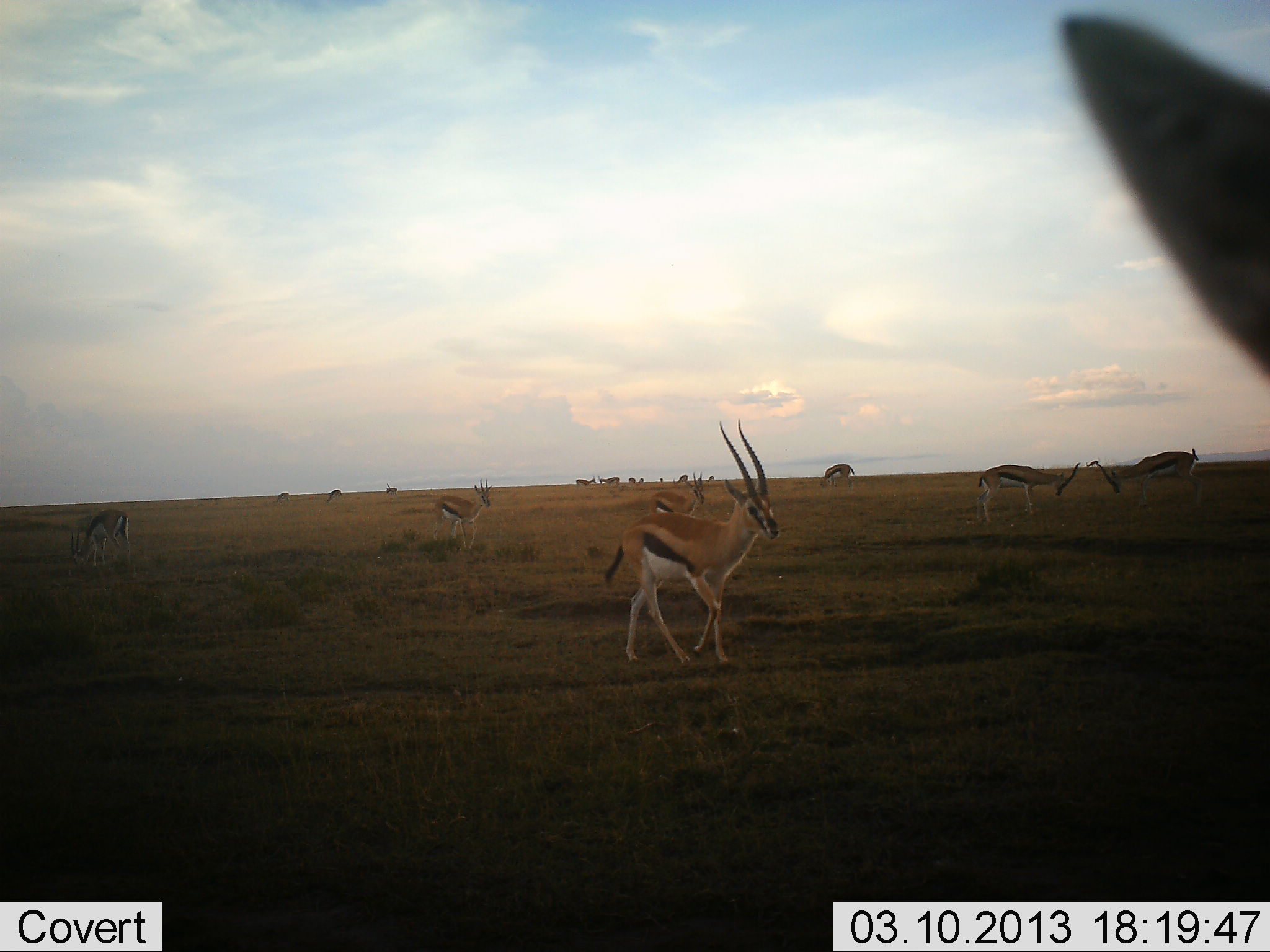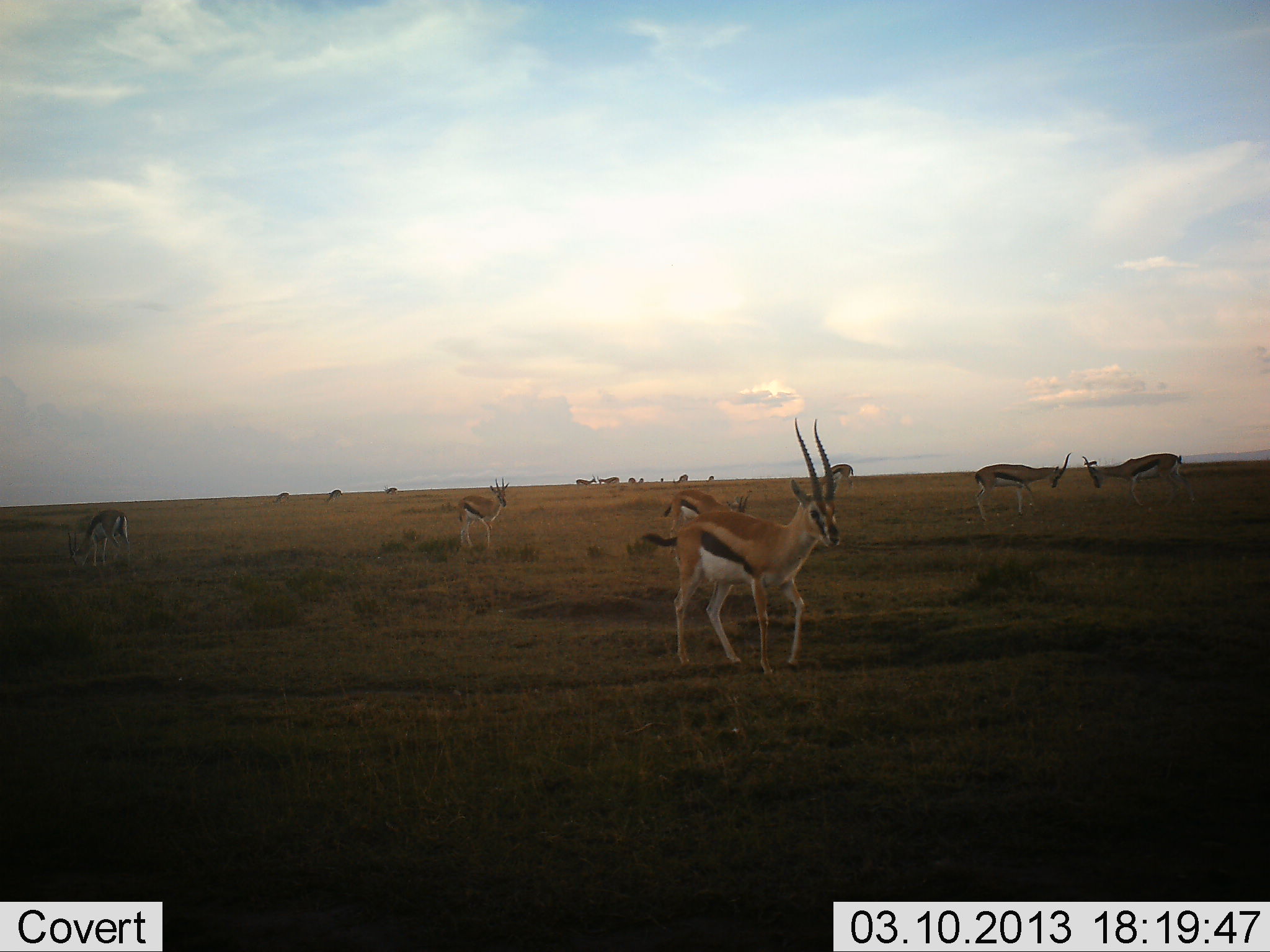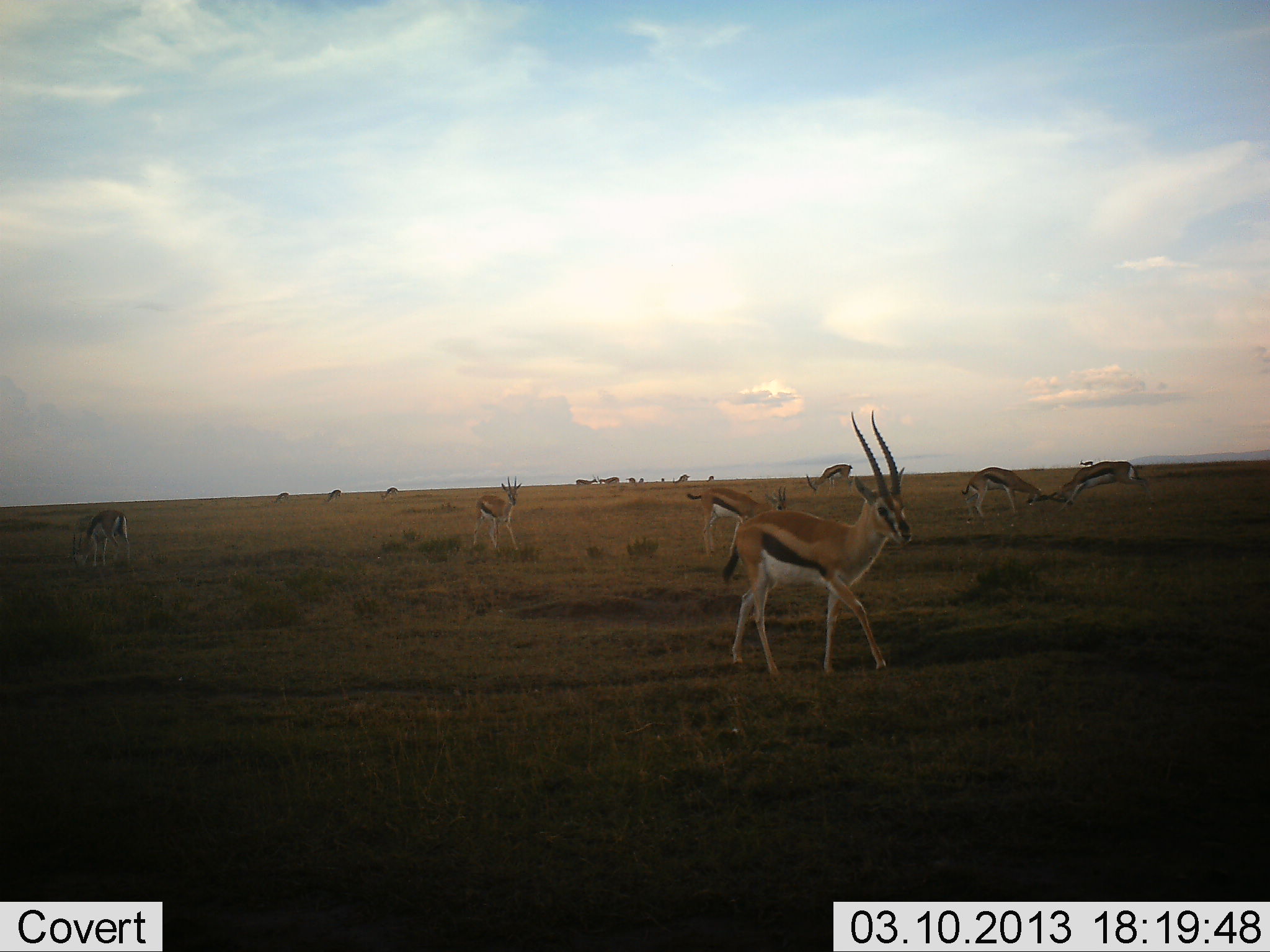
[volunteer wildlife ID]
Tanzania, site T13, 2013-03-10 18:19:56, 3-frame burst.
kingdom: Animalia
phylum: Chordata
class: Mammalia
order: Artiodactyla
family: Bovidae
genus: Eudorcas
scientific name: Eudorcas thomsonii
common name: thomson's gazelle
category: gazellethomsons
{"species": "gazellethomsons (thomson's gazelle) (Eudorcas thomsonii)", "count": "11-50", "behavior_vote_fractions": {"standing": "75%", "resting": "6%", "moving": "56%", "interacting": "69%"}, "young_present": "6%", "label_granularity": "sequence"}